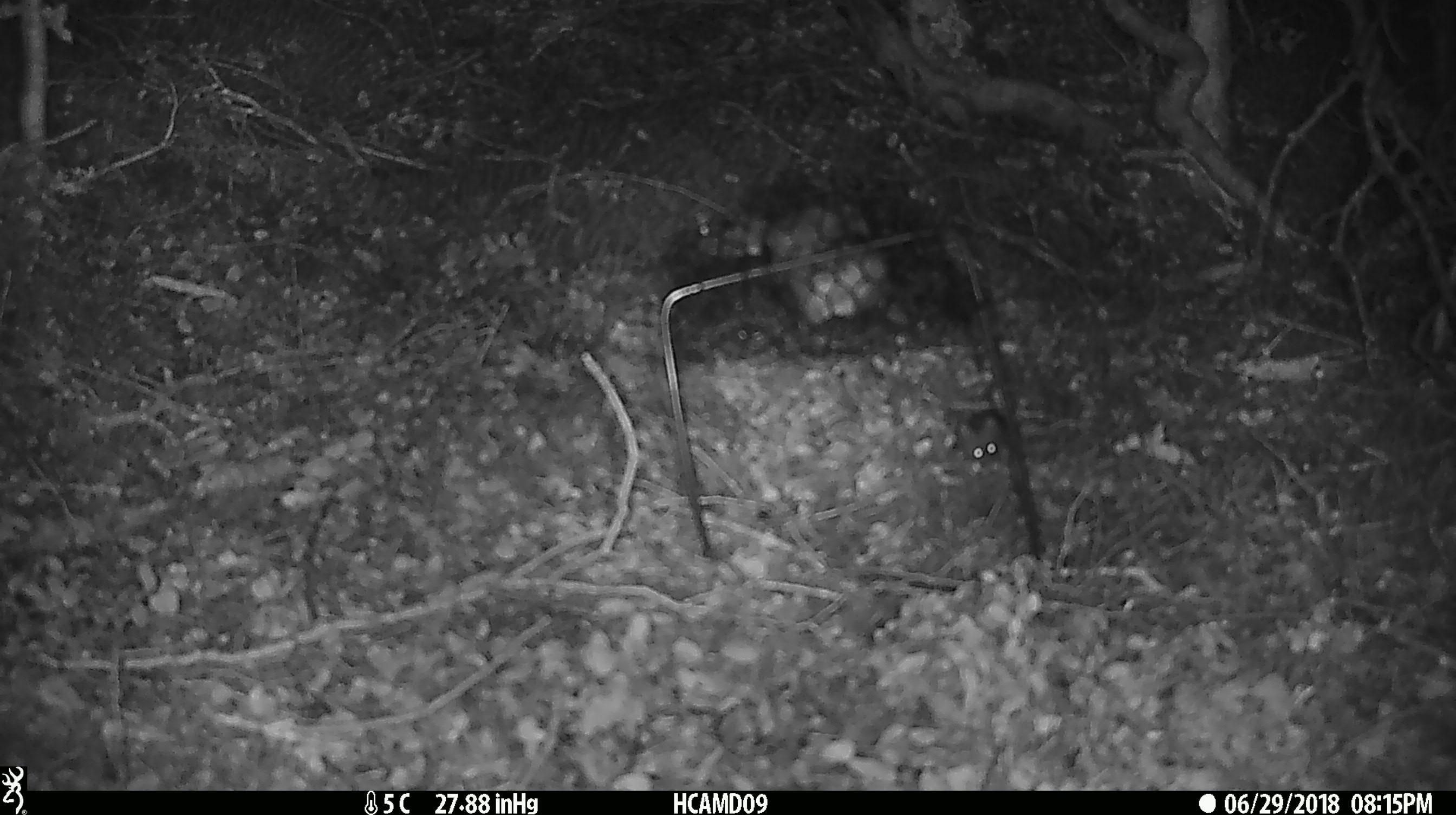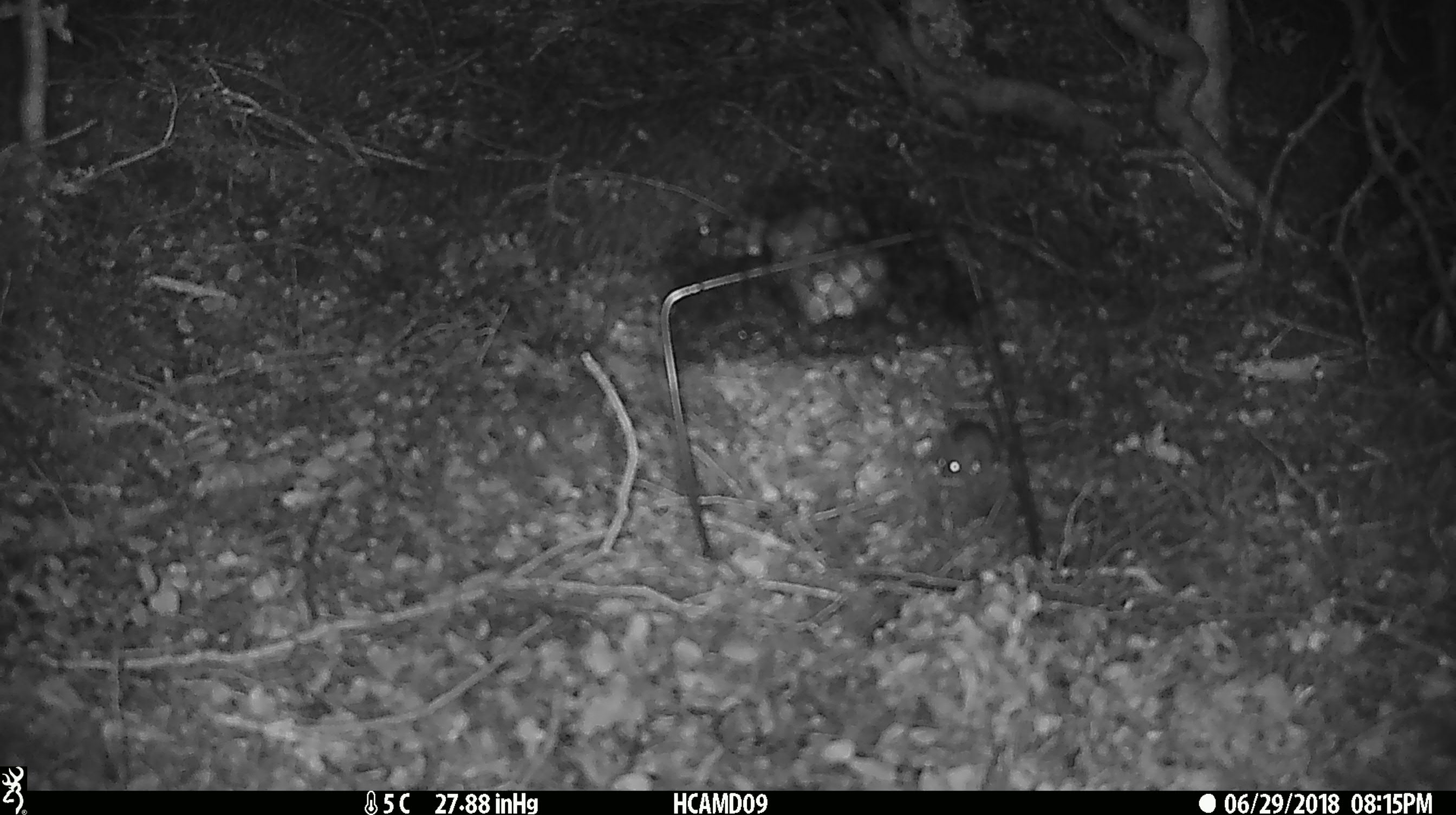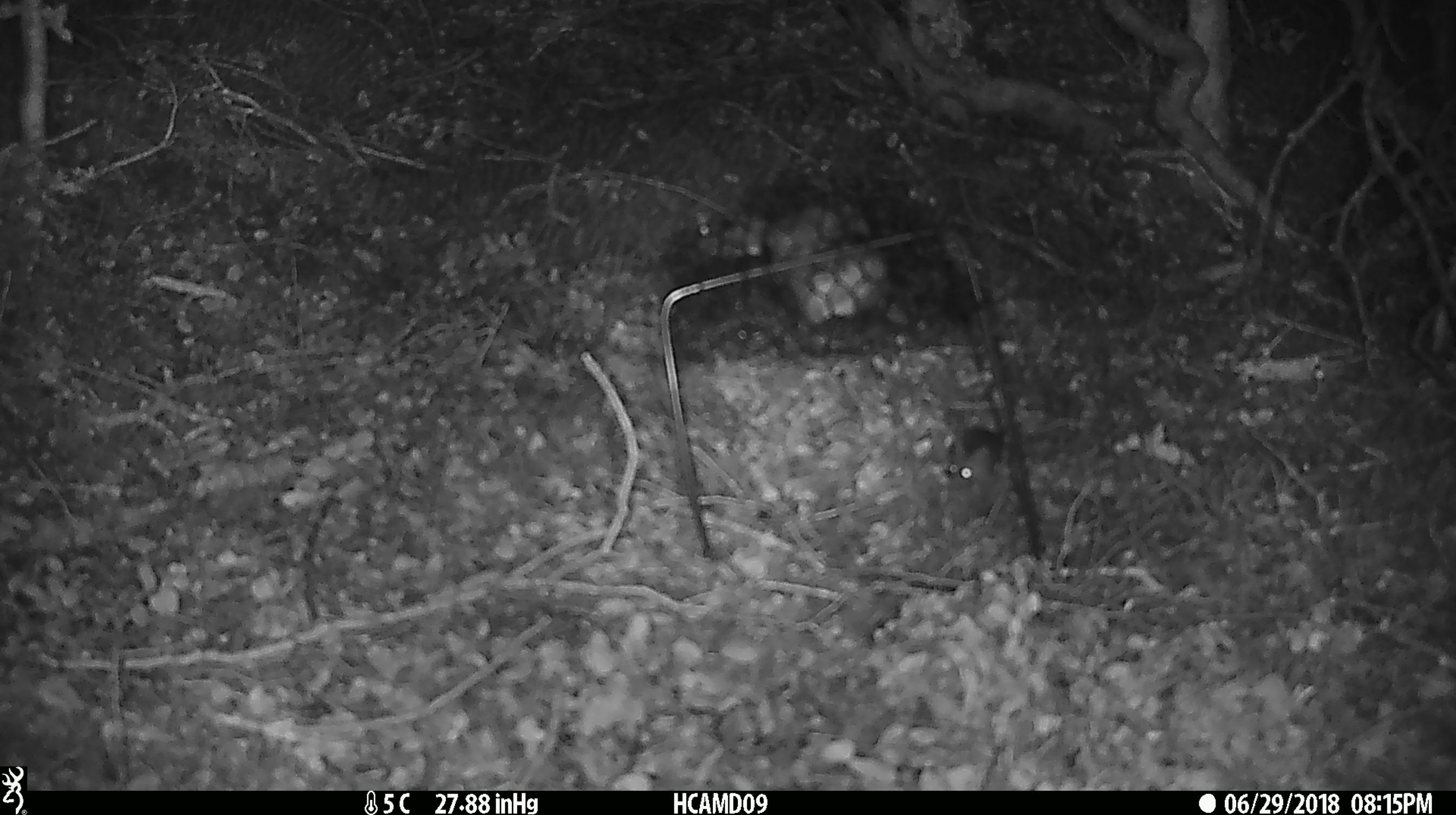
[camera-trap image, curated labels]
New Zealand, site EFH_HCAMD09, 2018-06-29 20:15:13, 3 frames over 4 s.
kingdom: Animalia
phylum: Chordata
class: Mammalia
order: Rodentia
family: Muridae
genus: Mus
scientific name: Mus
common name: mouse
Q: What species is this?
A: Mouse (Mus).